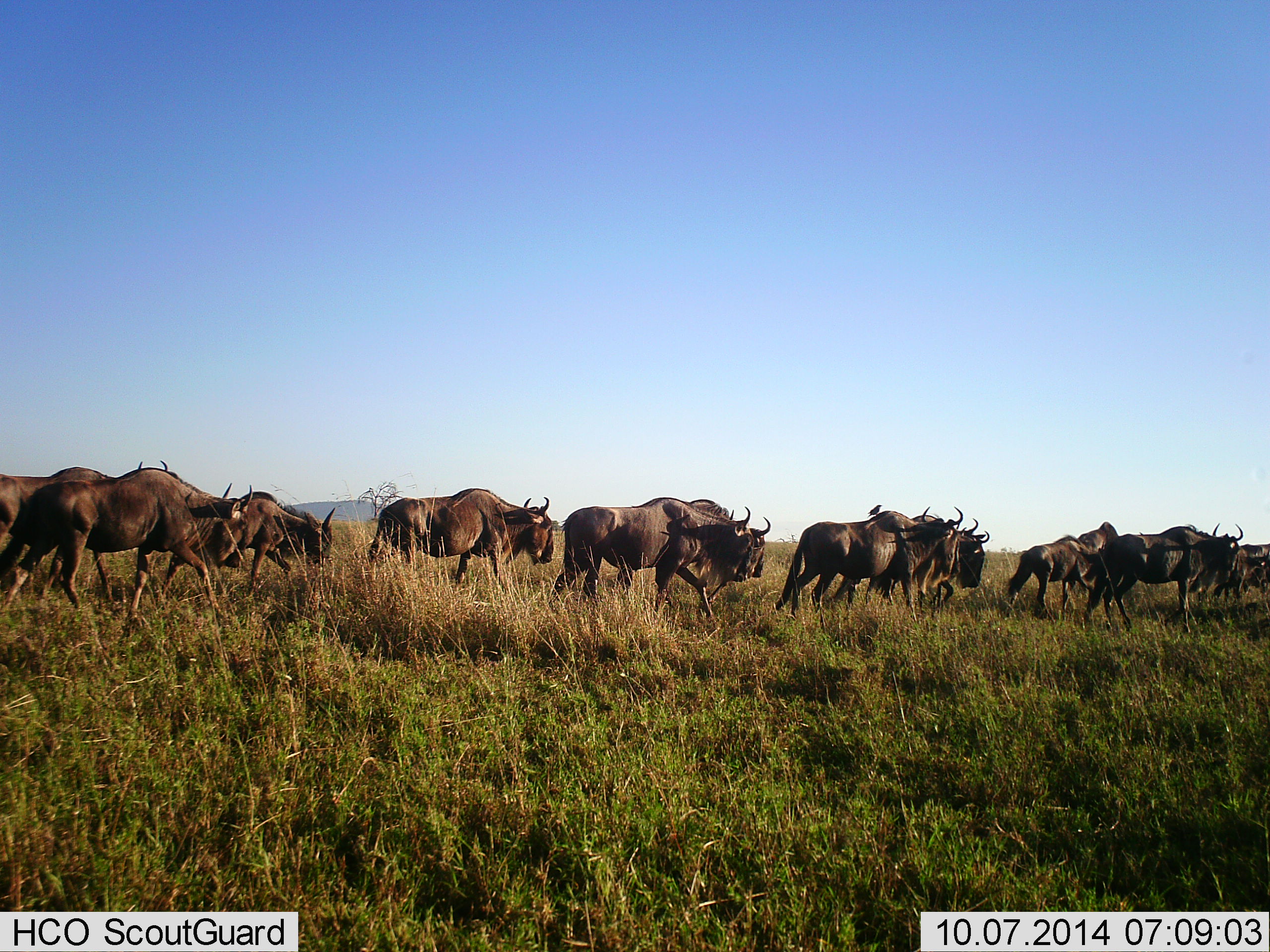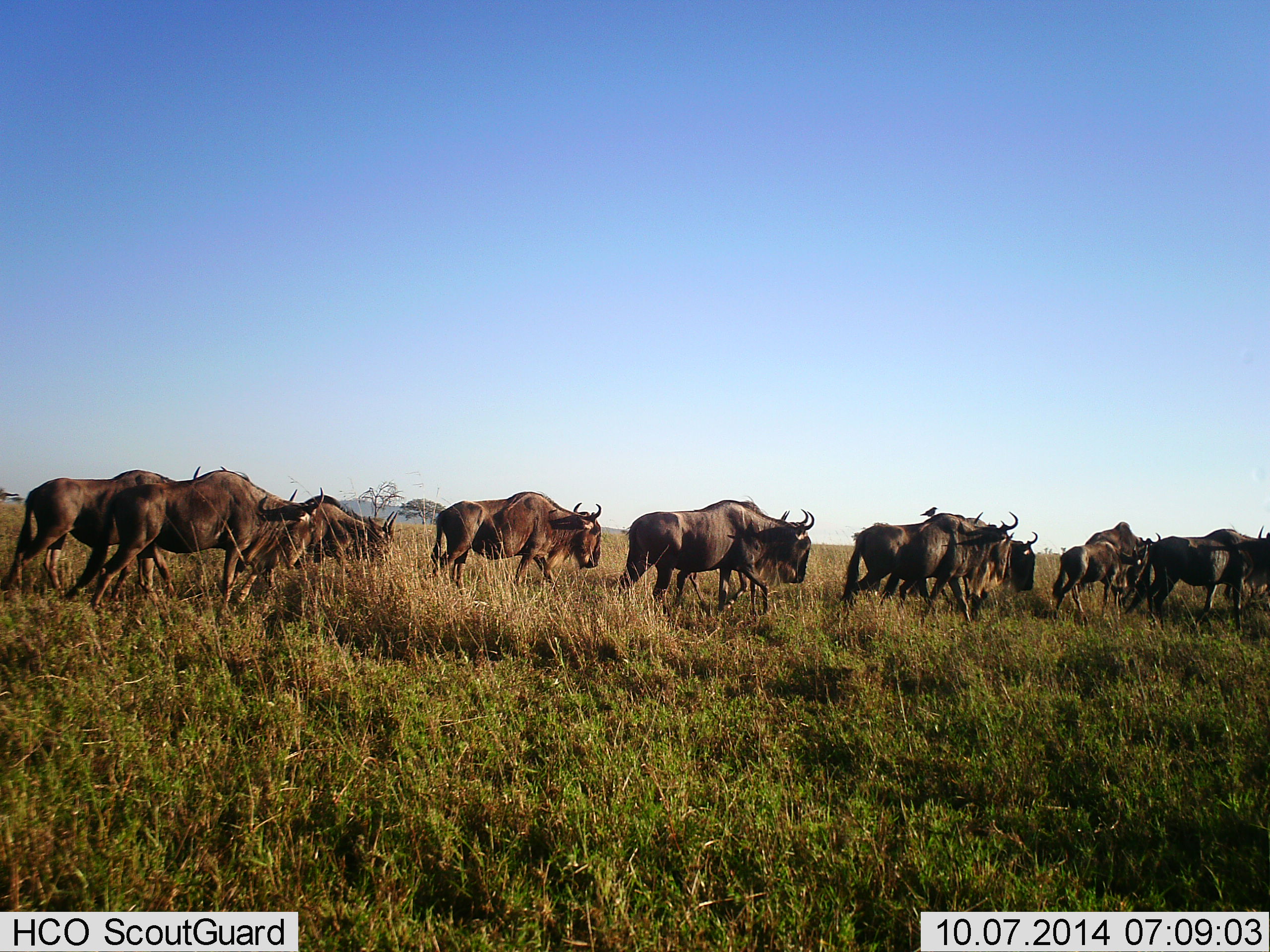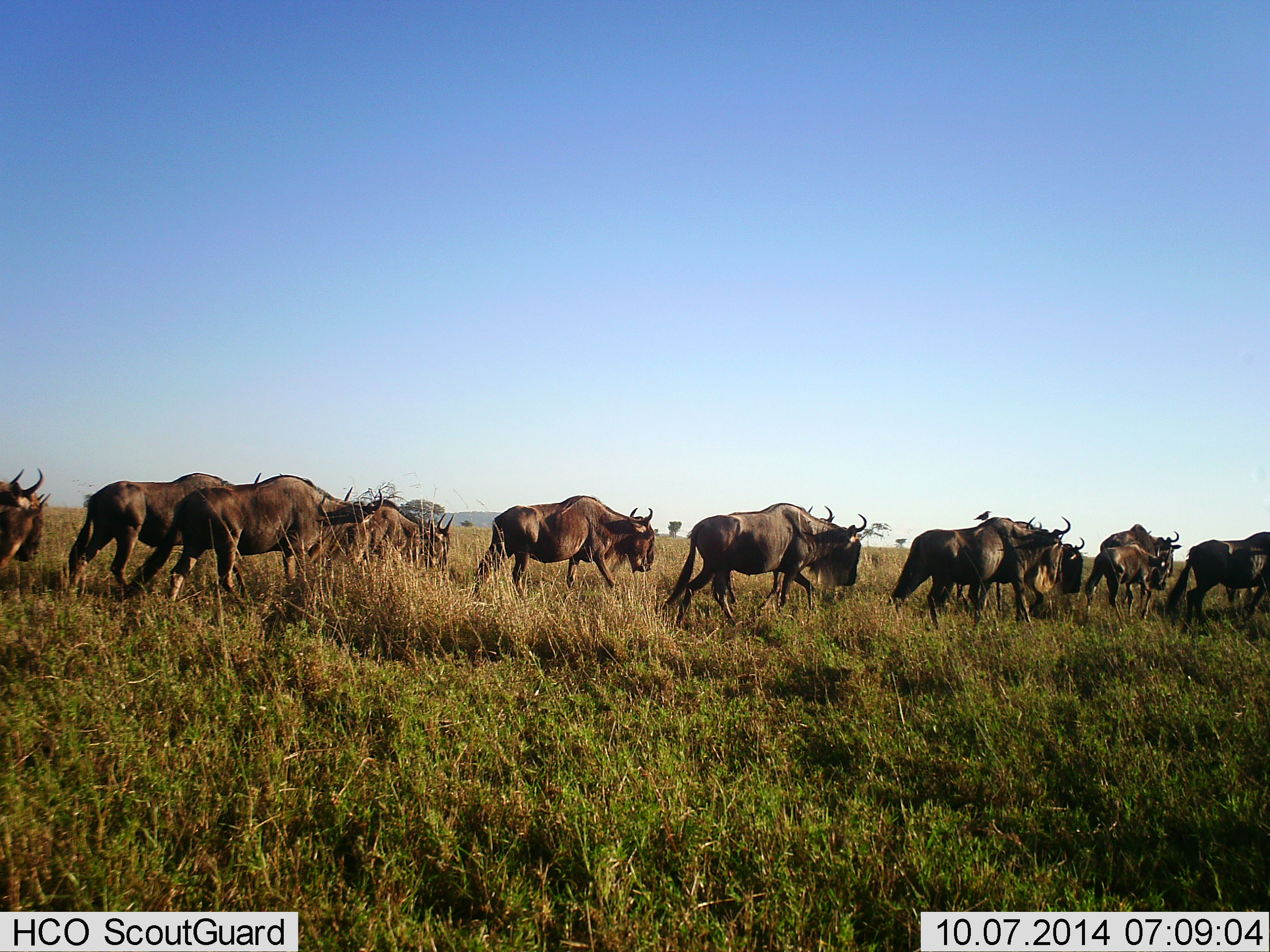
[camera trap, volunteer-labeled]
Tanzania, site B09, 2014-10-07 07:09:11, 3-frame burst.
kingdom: Animalia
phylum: Chordata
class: Mammalia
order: Artiodactyla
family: Bovidae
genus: Connochaetes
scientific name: Connochaetes taurinus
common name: blue wildebeest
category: wildebeest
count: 11-50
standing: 0%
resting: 0%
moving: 100%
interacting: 0%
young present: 27%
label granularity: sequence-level